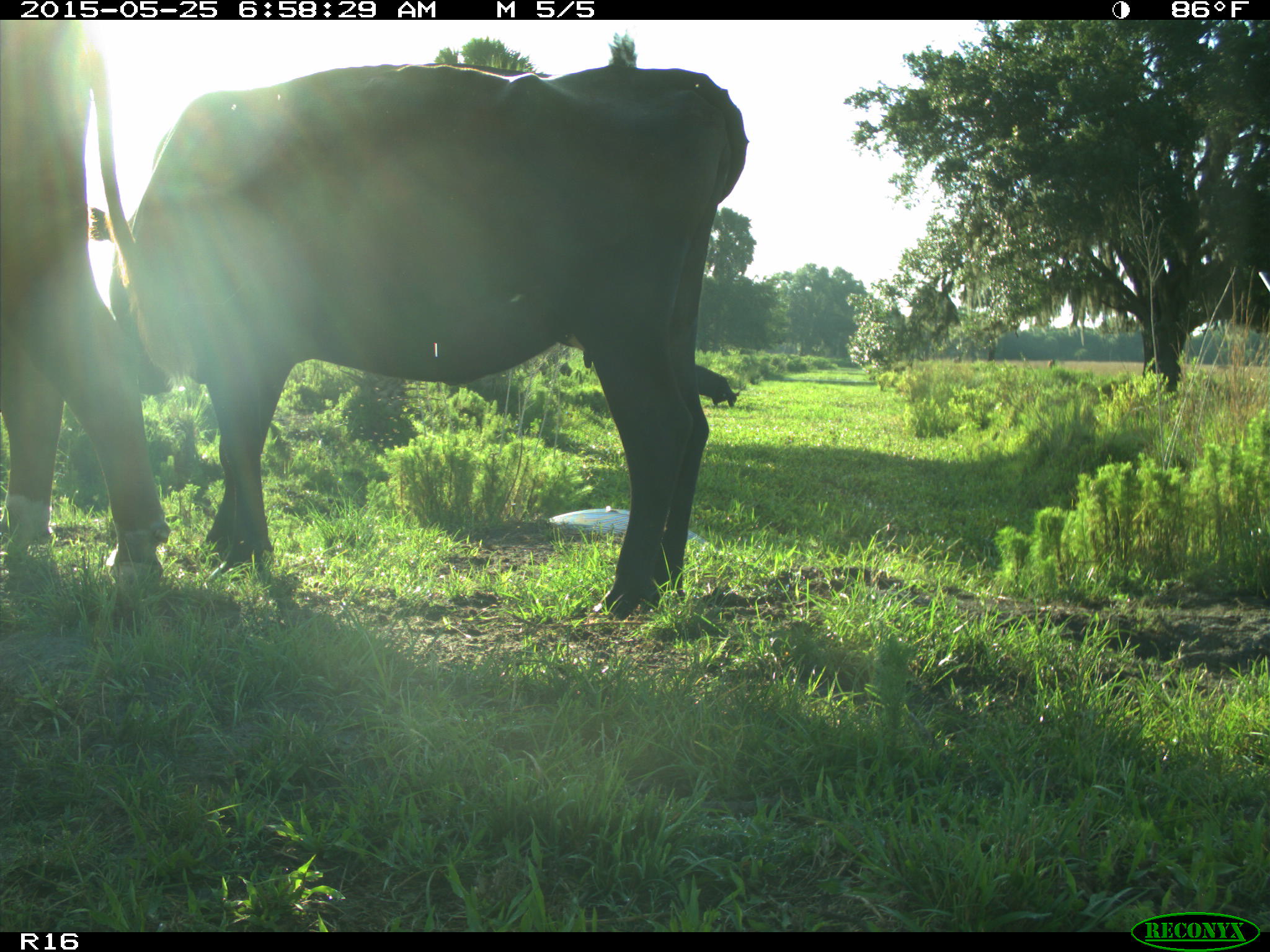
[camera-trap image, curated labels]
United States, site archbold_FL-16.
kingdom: Animalia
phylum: Chordata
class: Mammalia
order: Artiodactyla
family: Bovidae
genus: Bos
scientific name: Bos taurus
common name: domestic cow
Bos taurus (domestic cow).